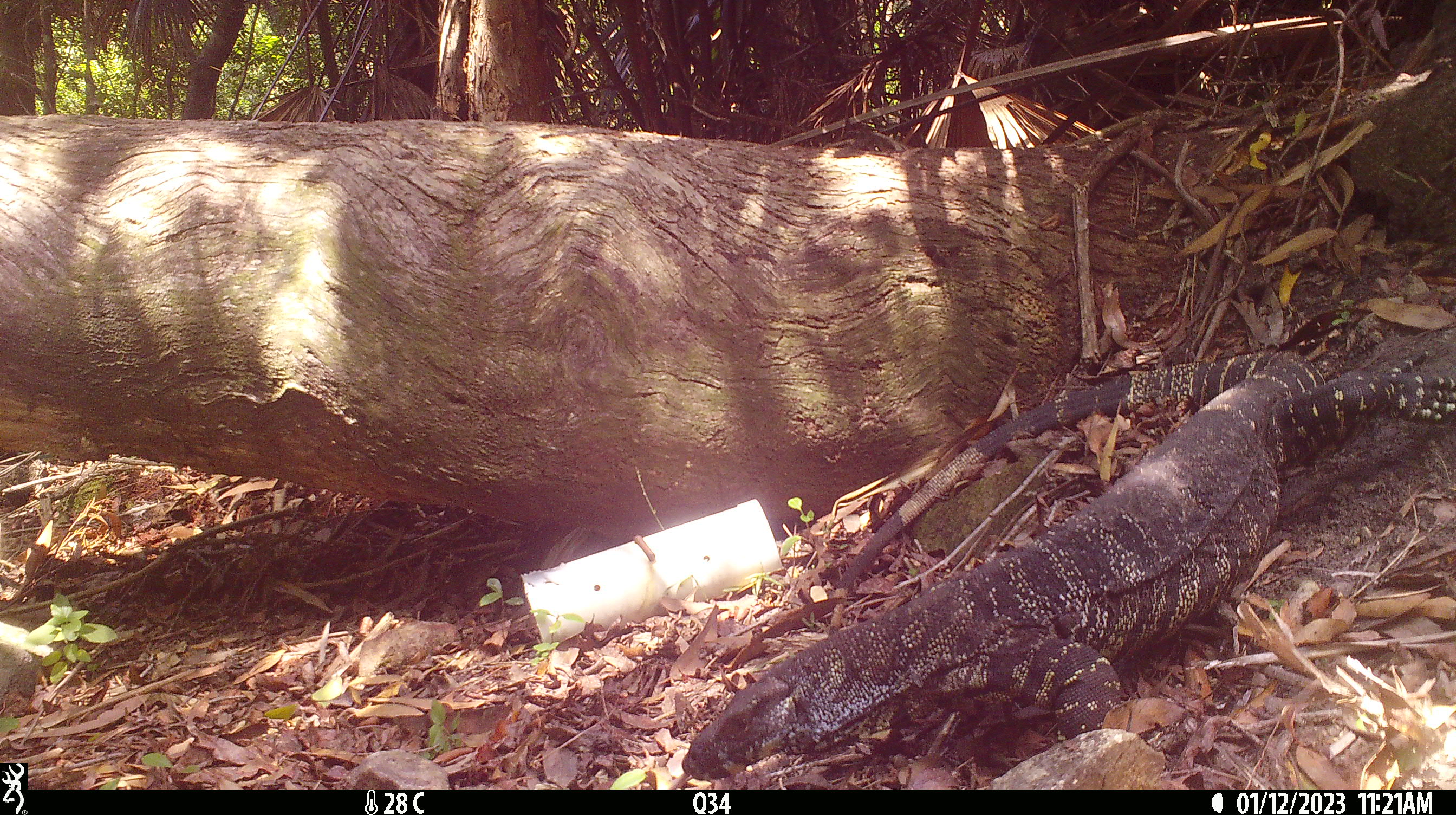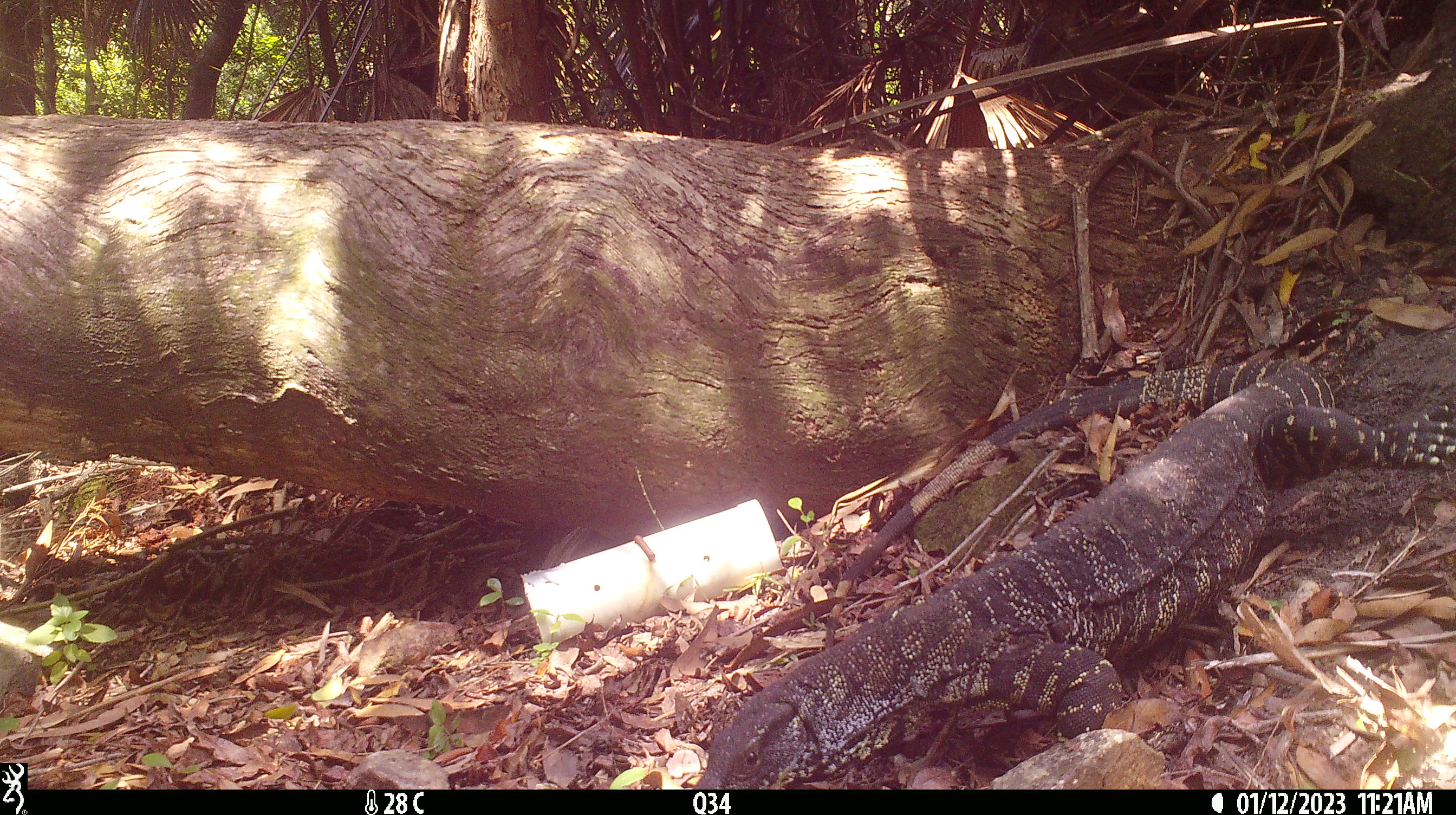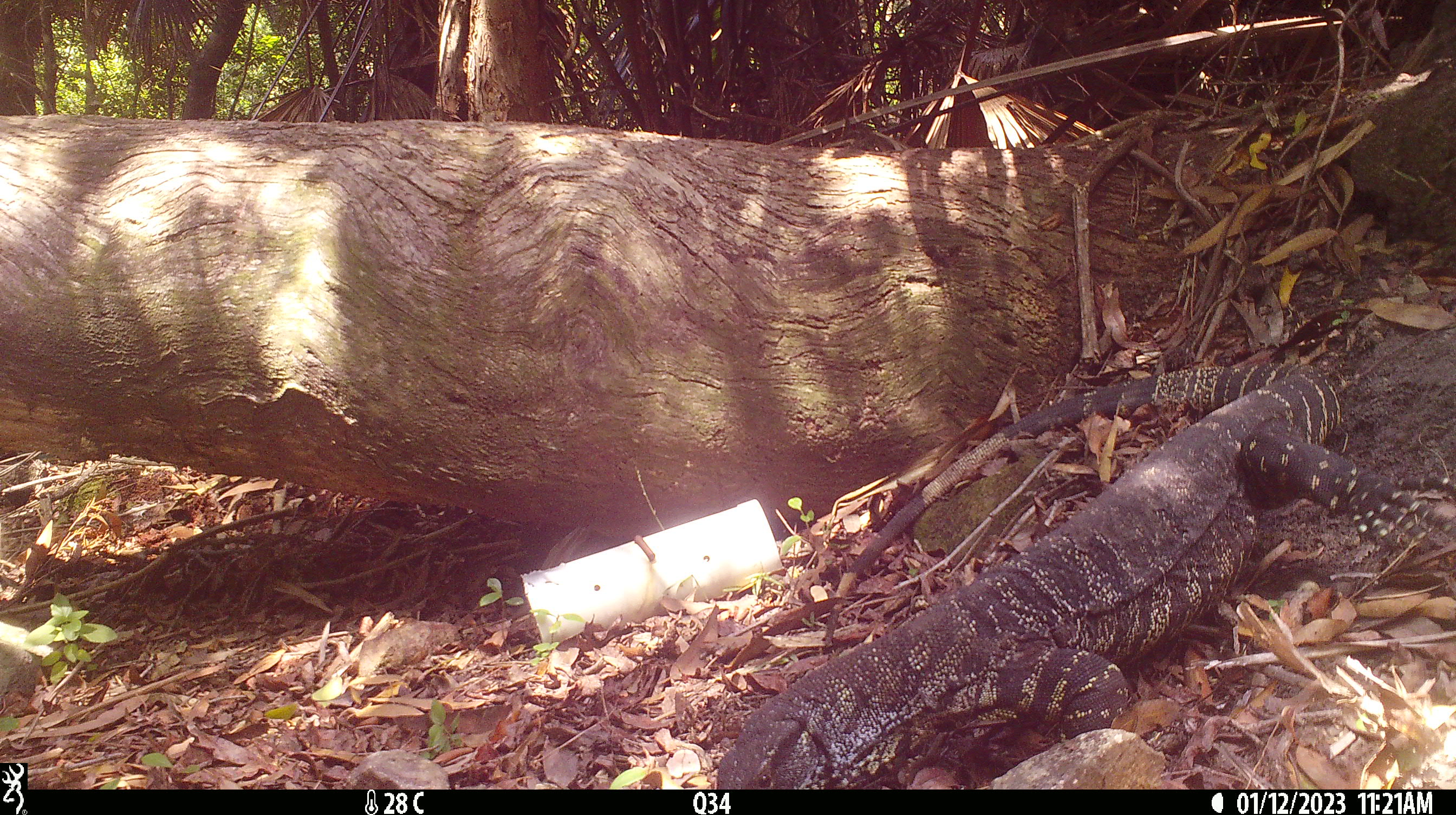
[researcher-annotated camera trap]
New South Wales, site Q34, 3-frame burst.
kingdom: Animalia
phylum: Chordata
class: Reptilia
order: Squamata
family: Varanidae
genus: Varanus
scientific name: Varanus varius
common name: lace monitor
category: goanna